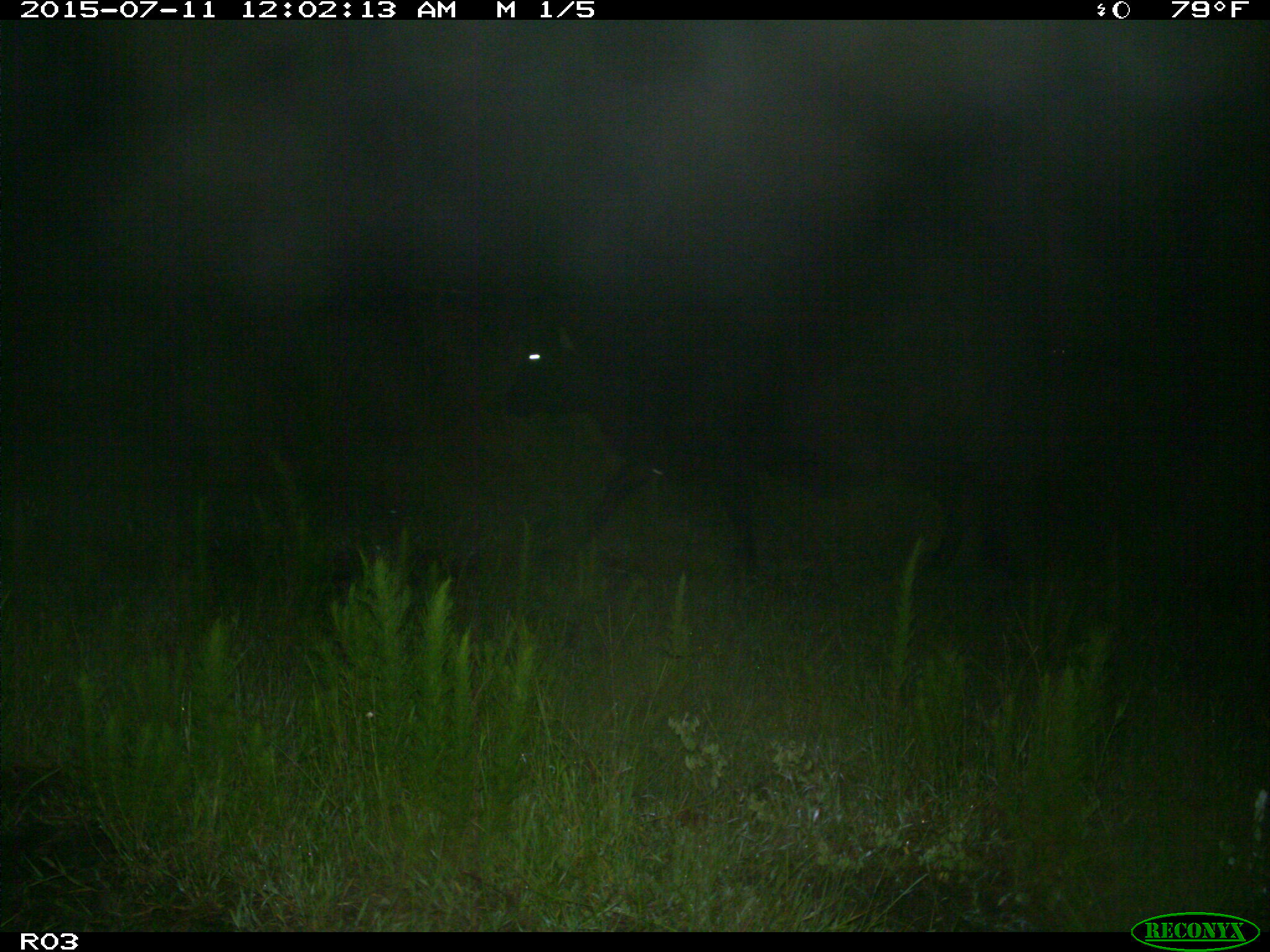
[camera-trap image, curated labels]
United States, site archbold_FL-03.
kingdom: Animalia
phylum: Chordata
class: Mammalia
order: Artiodactyla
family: Bovidae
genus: Bos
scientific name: Bos taurus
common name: domestic cow